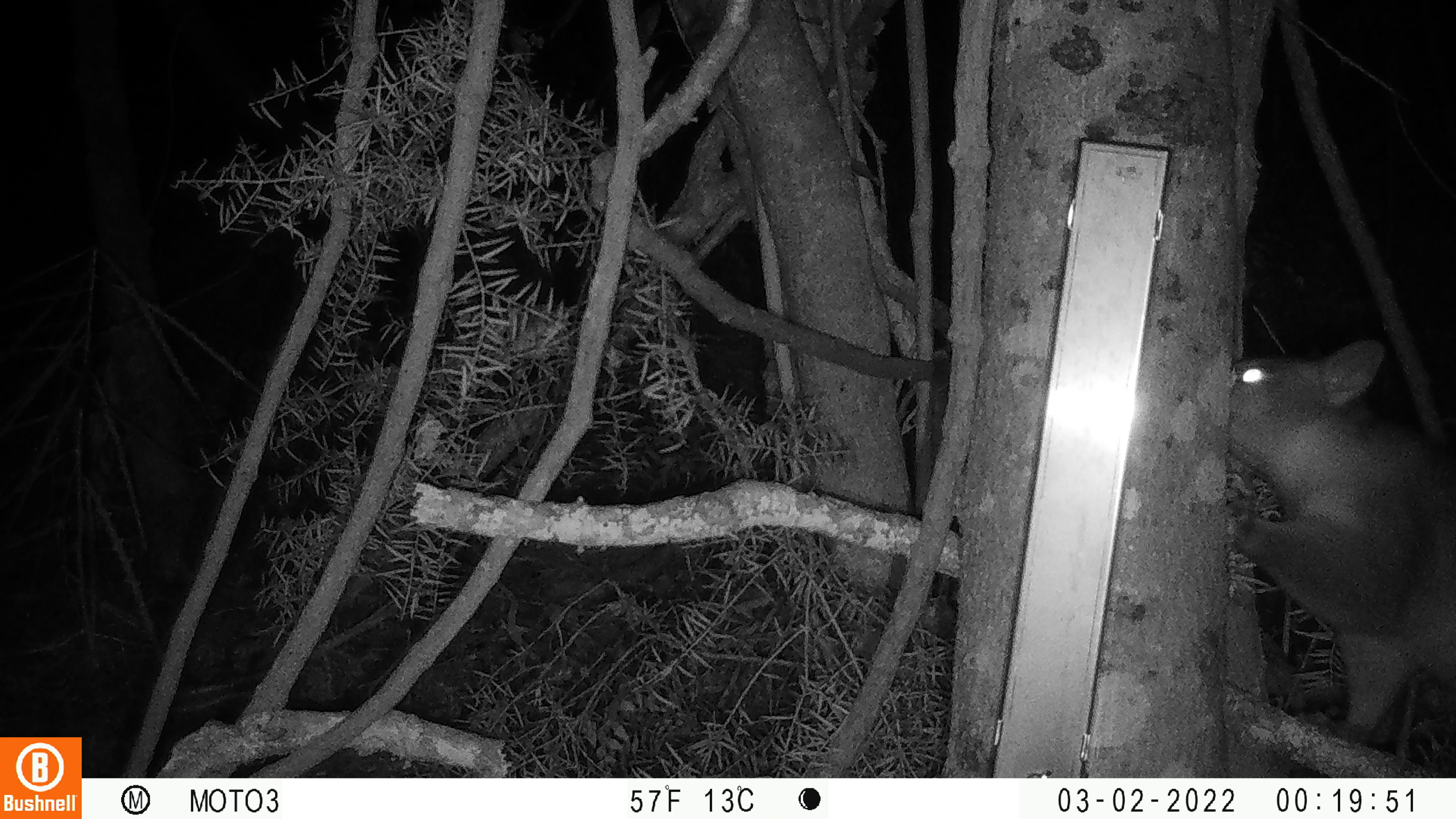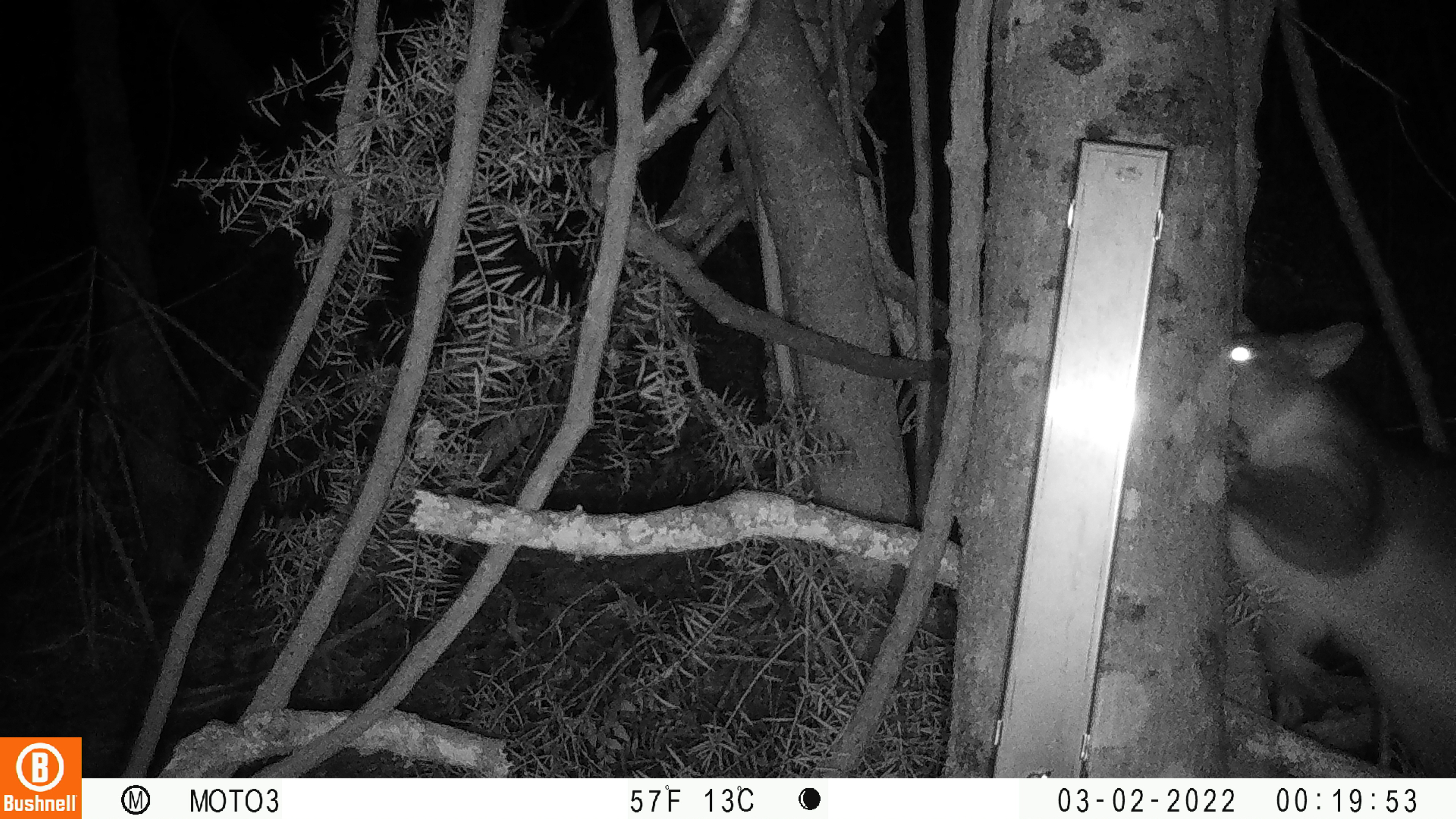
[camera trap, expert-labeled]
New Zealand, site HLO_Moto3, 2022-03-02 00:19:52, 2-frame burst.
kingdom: Animalia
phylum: Chordata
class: Mammalia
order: Diprotodontia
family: Phalangeridae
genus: Trichosurus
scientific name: Trichosurus vulpecula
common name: common brushtail possum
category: possum